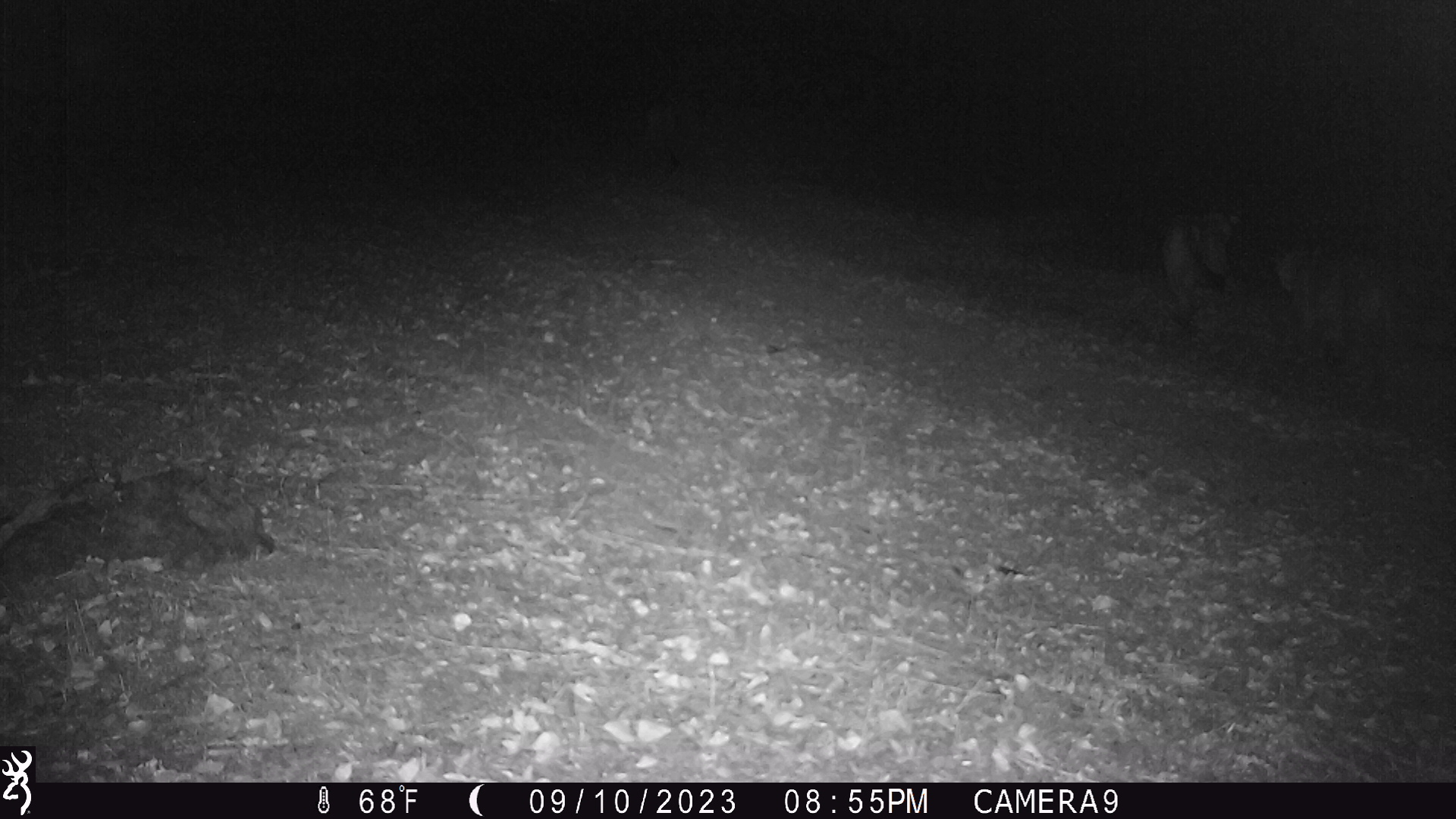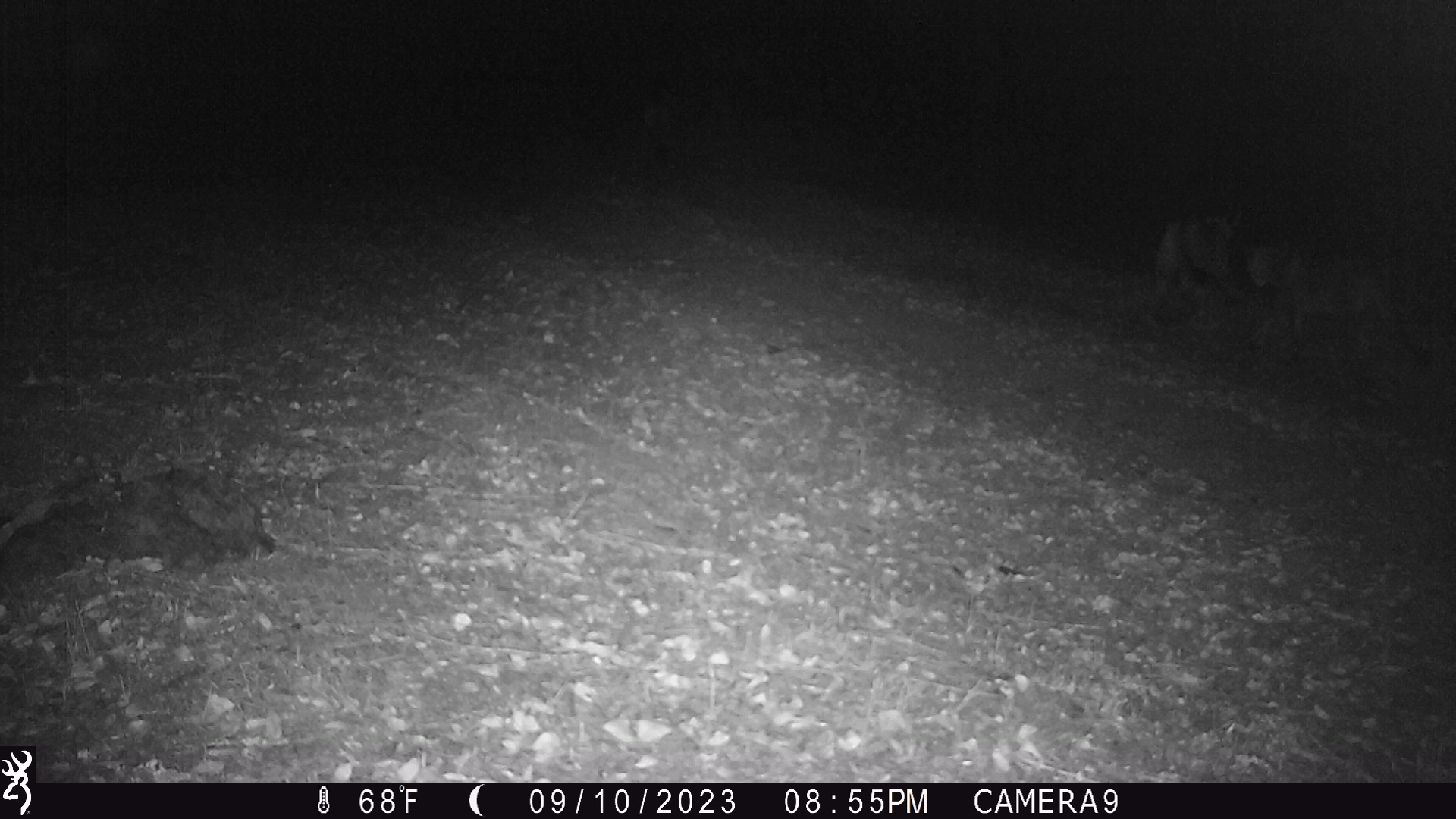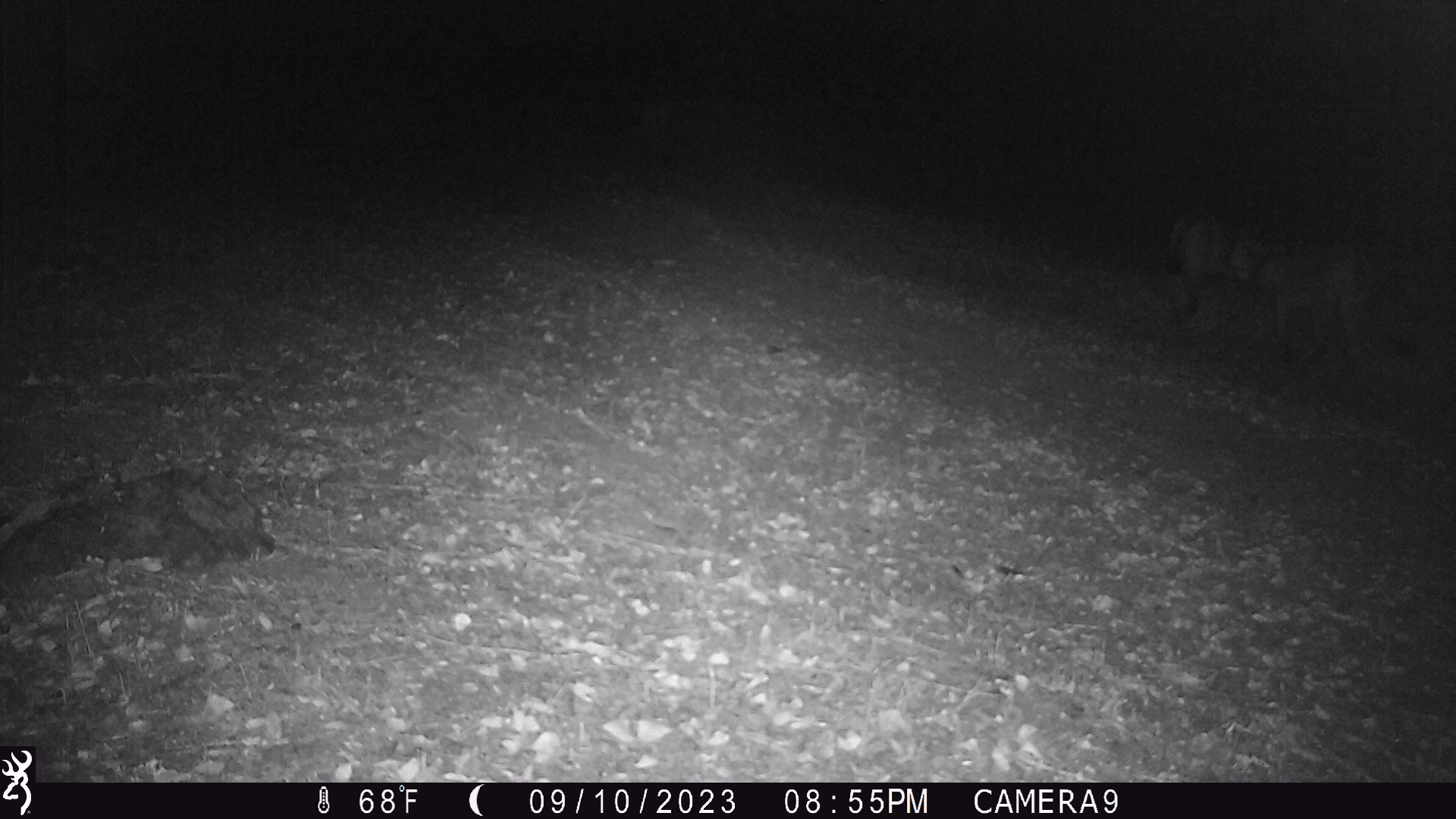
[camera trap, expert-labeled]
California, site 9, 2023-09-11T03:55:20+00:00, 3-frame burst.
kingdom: Animalia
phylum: Chordata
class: Mammalia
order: Carnivora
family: Felidae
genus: Puma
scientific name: Puma concolor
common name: puma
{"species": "puma (Puma concolor)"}